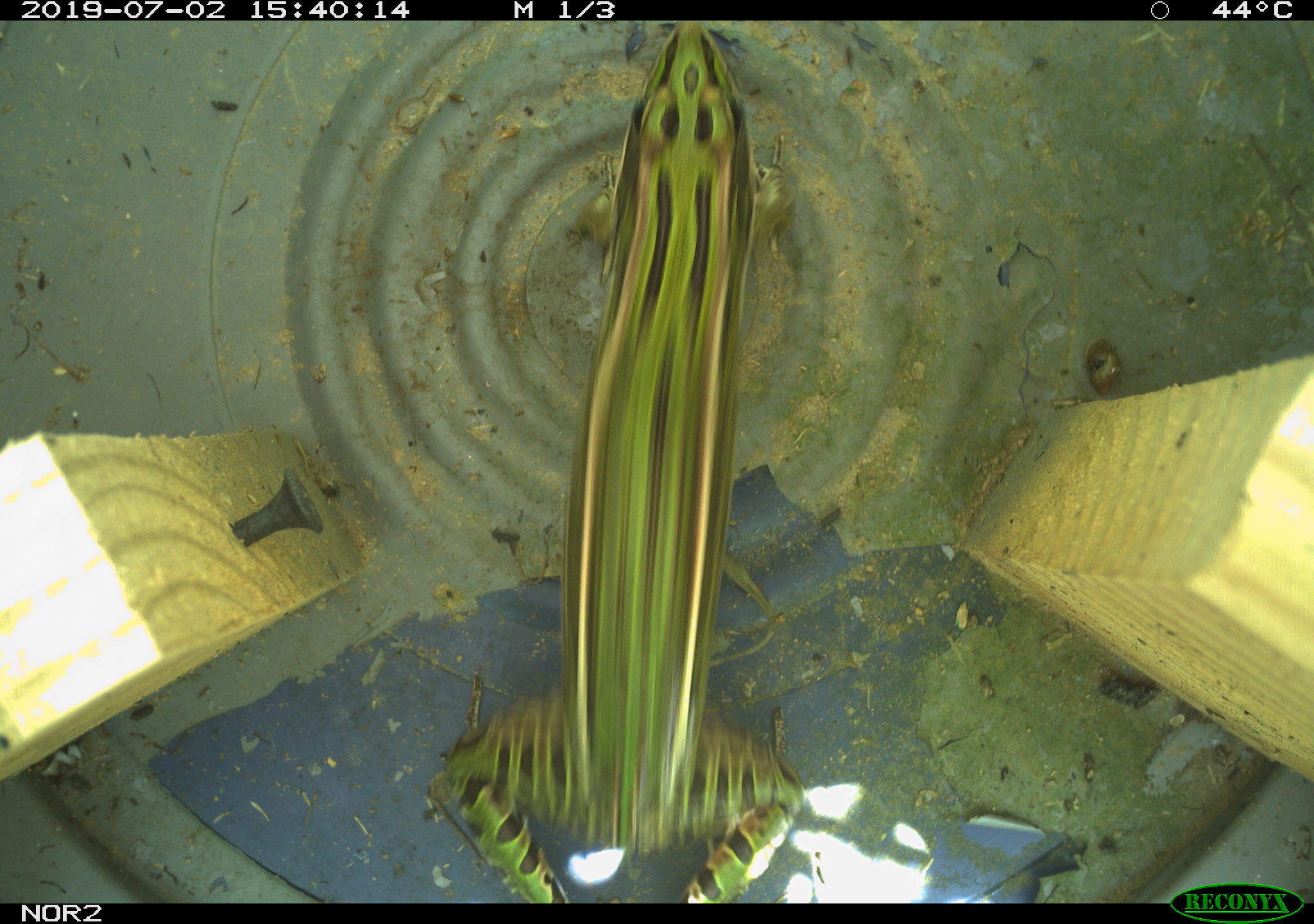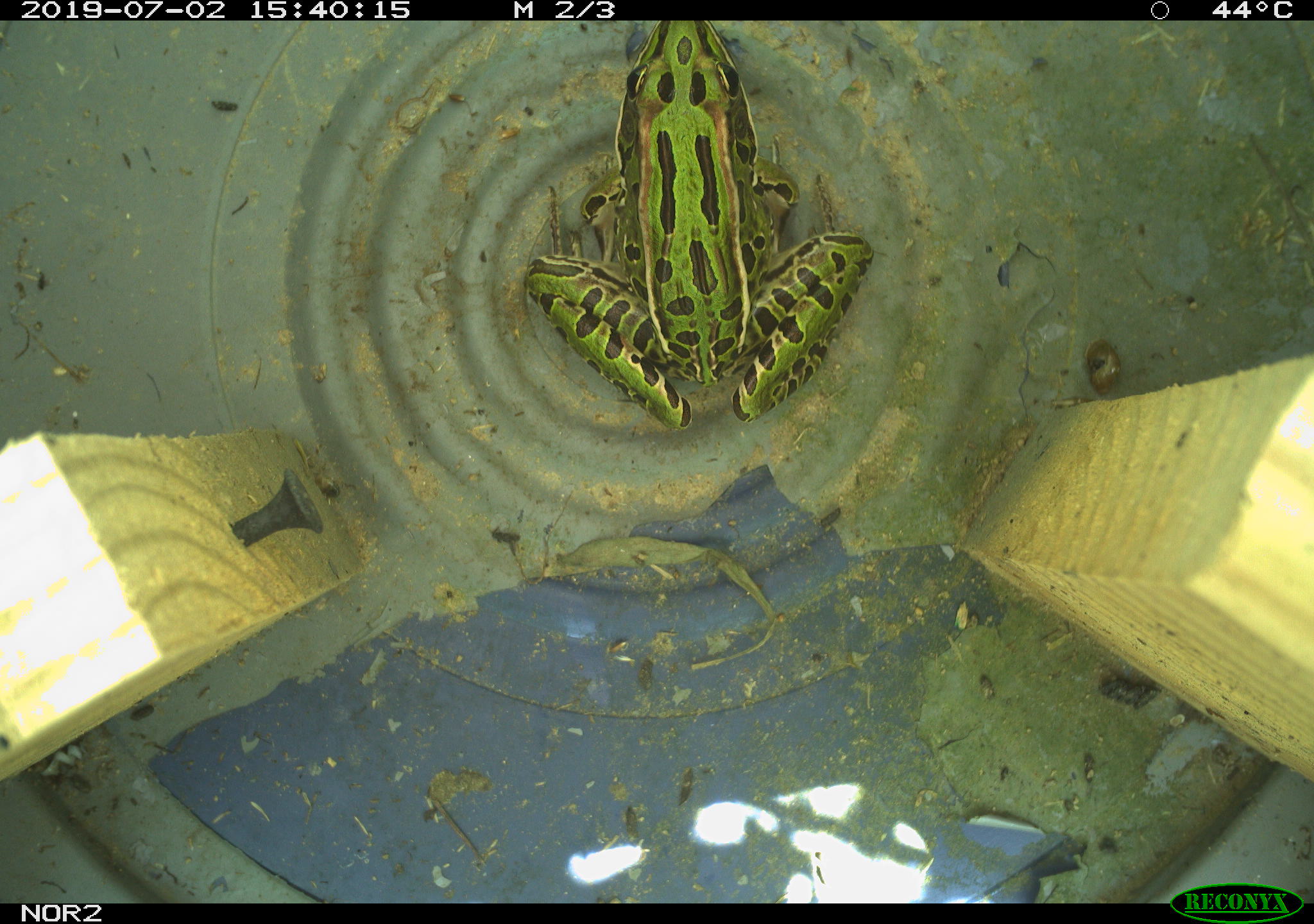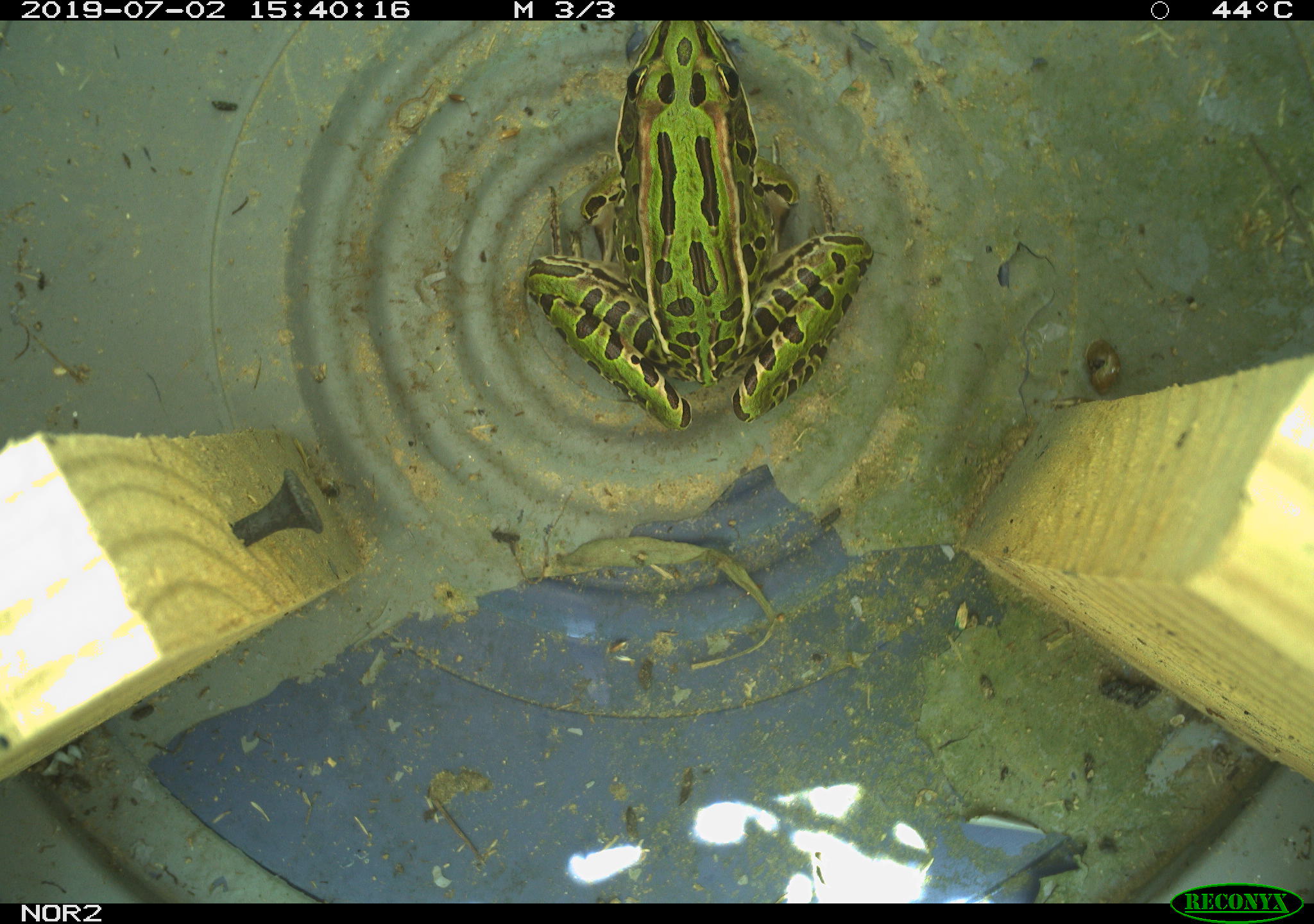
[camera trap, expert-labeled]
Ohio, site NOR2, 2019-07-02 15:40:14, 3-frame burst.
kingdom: Animalia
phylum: Chordata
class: Amphibia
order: Anura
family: Ranidae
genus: Lithobates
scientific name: Lithobates pipiens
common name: northern leopard frog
Northern leopard frog (Lithobates pipiens).